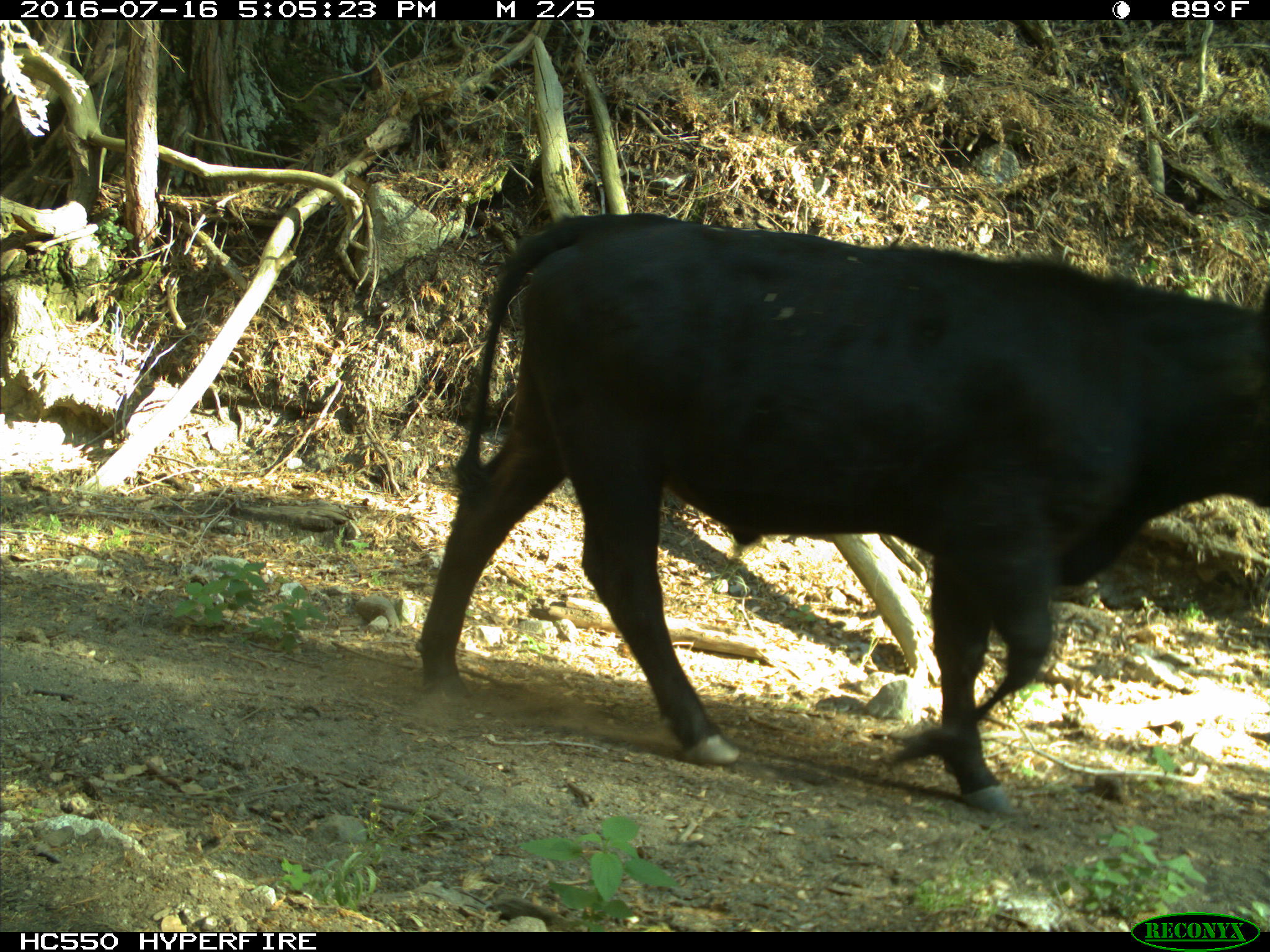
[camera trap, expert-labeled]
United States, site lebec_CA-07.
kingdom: Animalia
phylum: Chordata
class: Mammalia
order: Artiodactyla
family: Bovidae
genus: Bos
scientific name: Bos taurus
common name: domestic cow